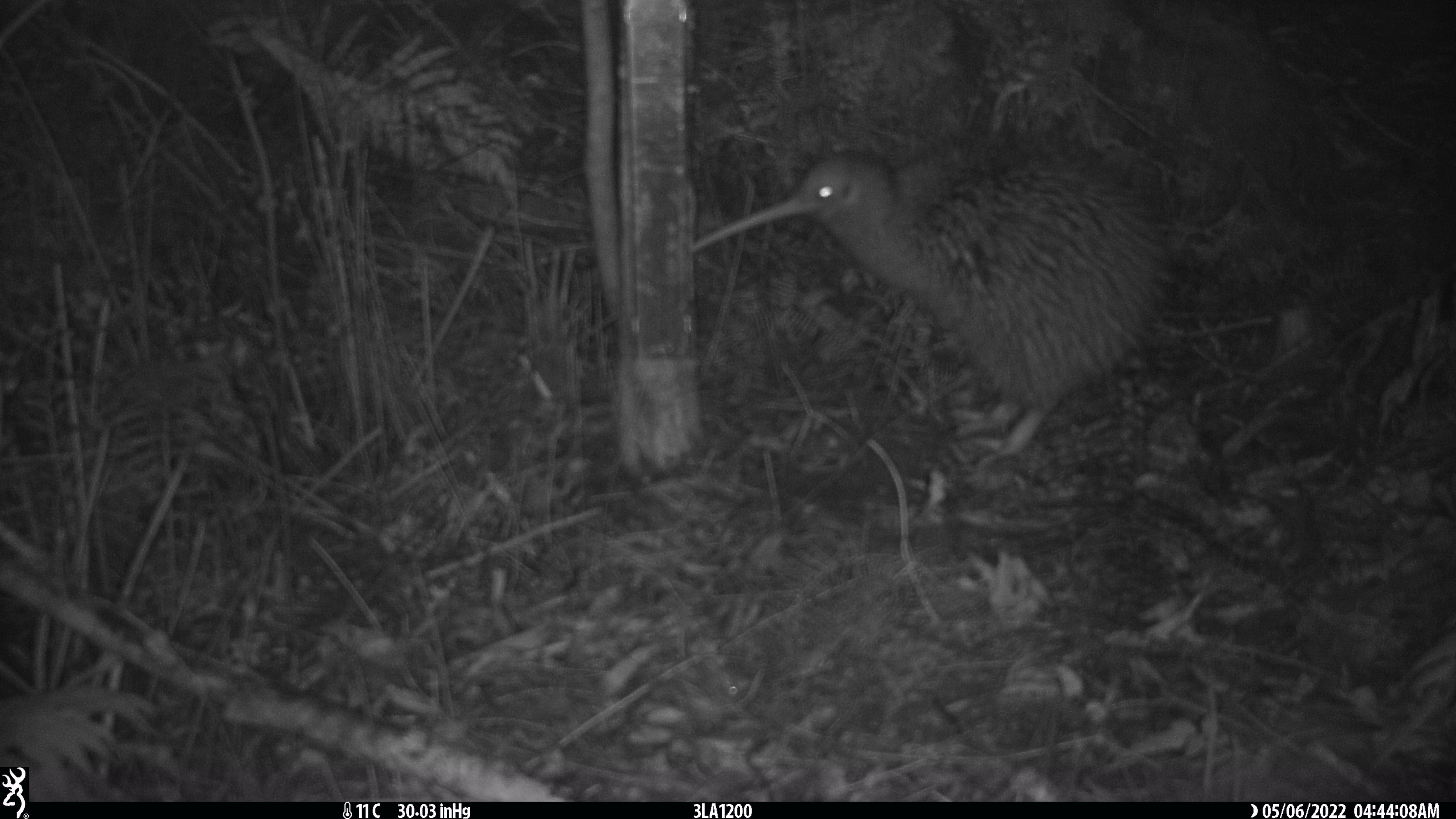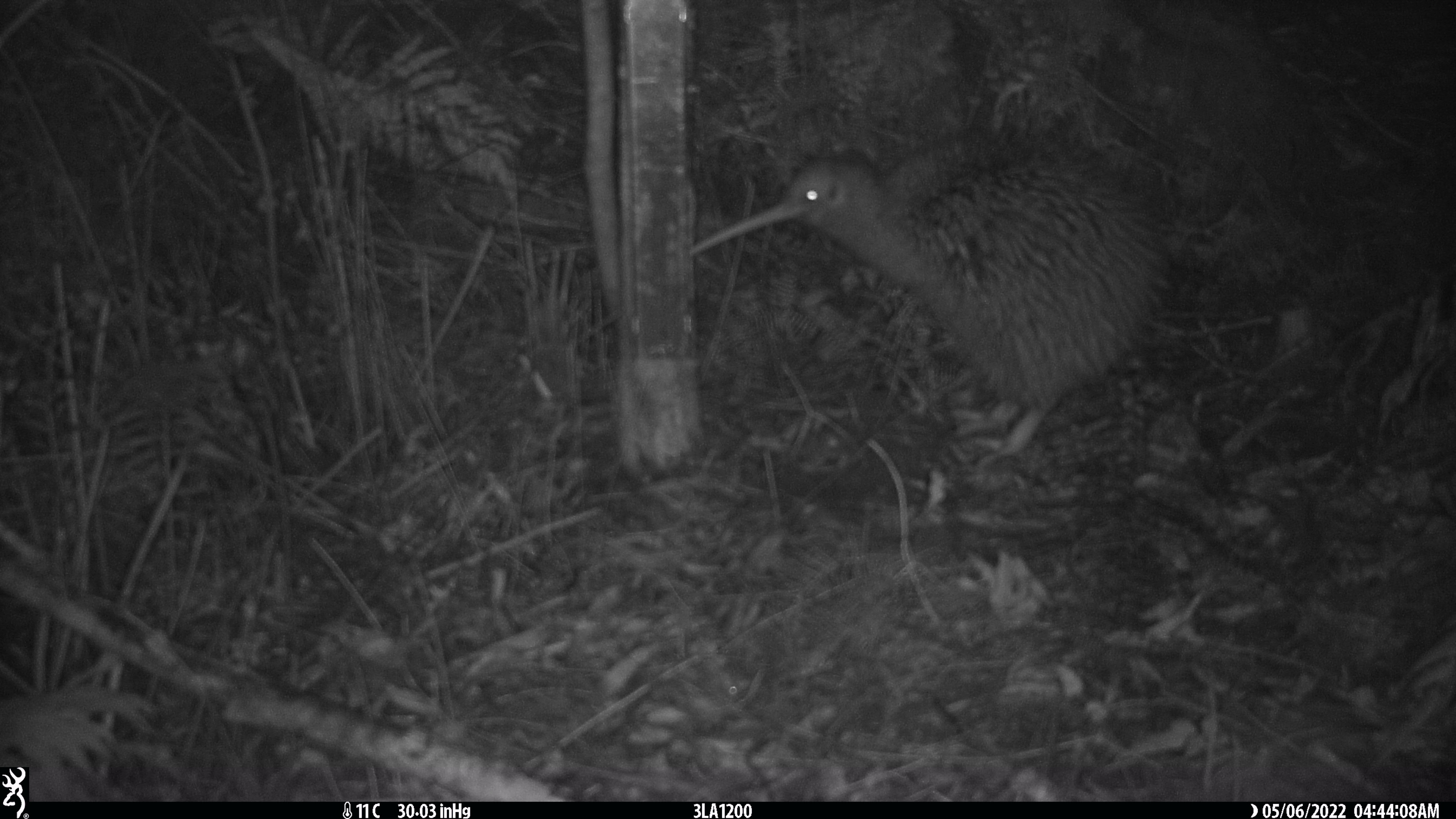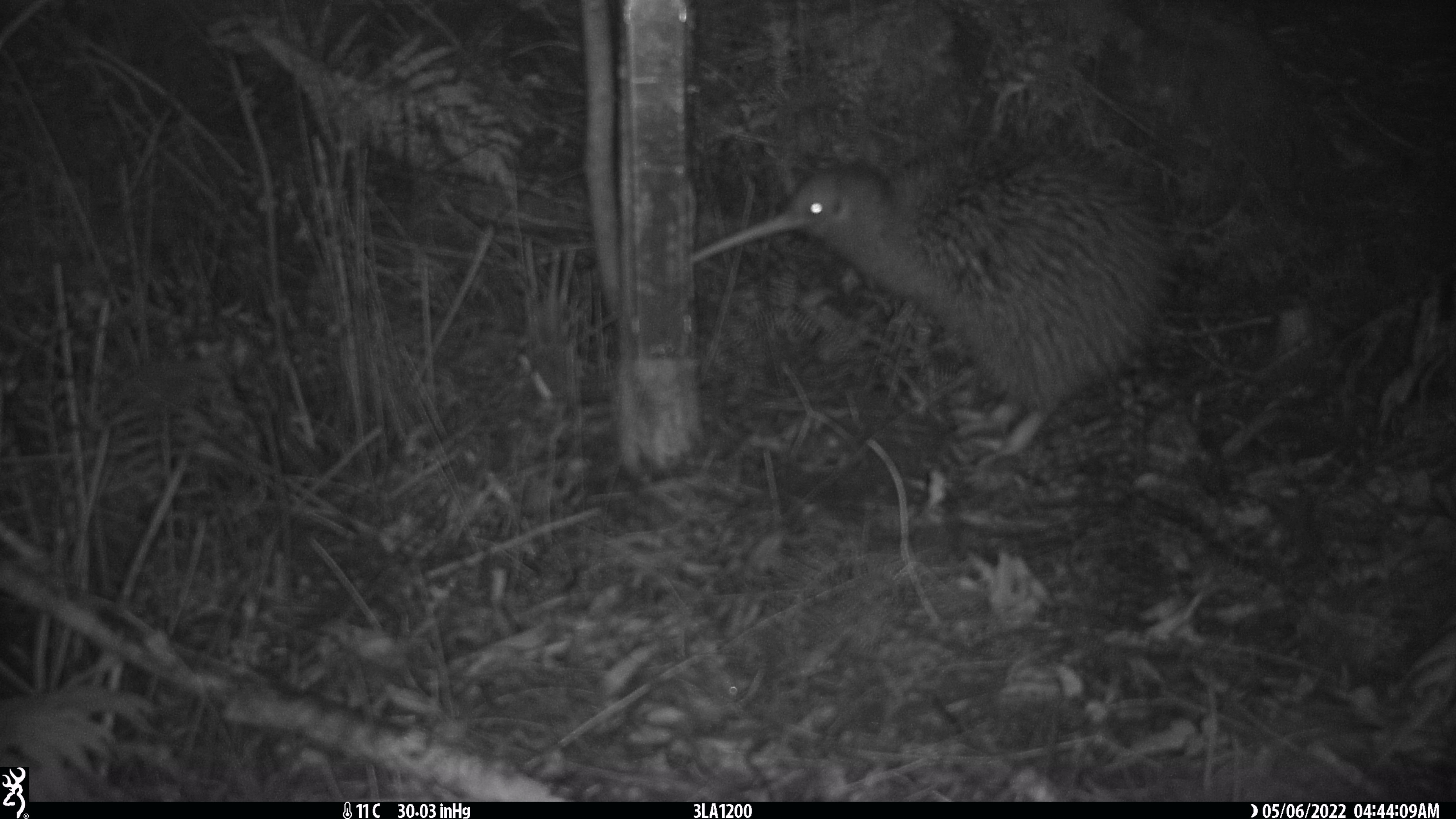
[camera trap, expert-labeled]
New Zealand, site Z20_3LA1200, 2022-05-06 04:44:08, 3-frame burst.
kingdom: Animalia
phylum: Chordata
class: Aves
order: Apterygiformes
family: Apterygidae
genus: Apteryx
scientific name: Apteryx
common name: kiwi